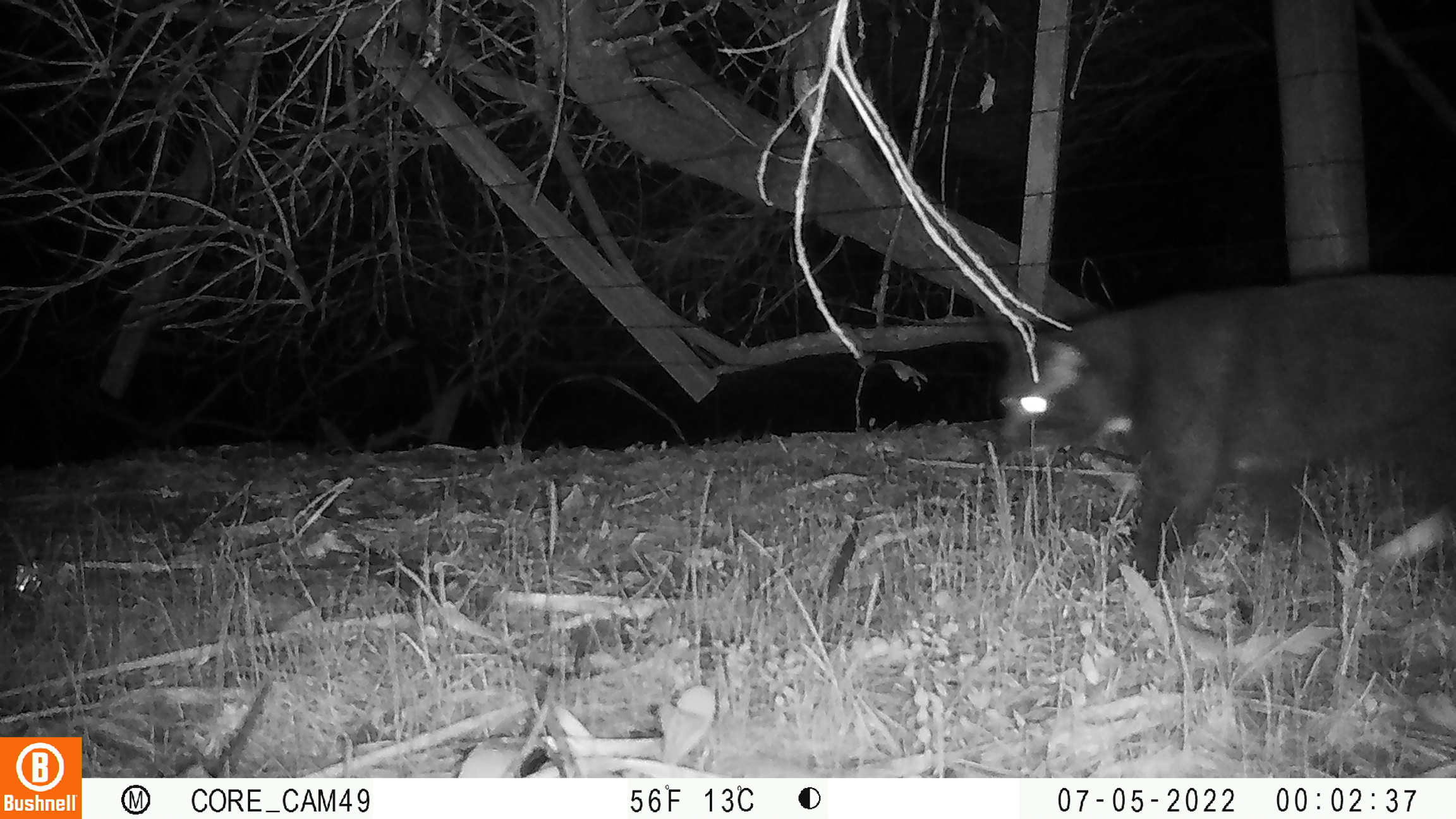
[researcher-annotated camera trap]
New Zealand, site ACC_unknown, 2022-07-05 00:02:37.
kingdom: Animalia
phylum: Chordata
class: Mammalia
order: Carnivora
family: Felidae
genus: Felis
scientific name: Felis catus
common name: domestic cat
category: cat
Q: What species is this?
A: Cat (domestic cat) (Felis catus).